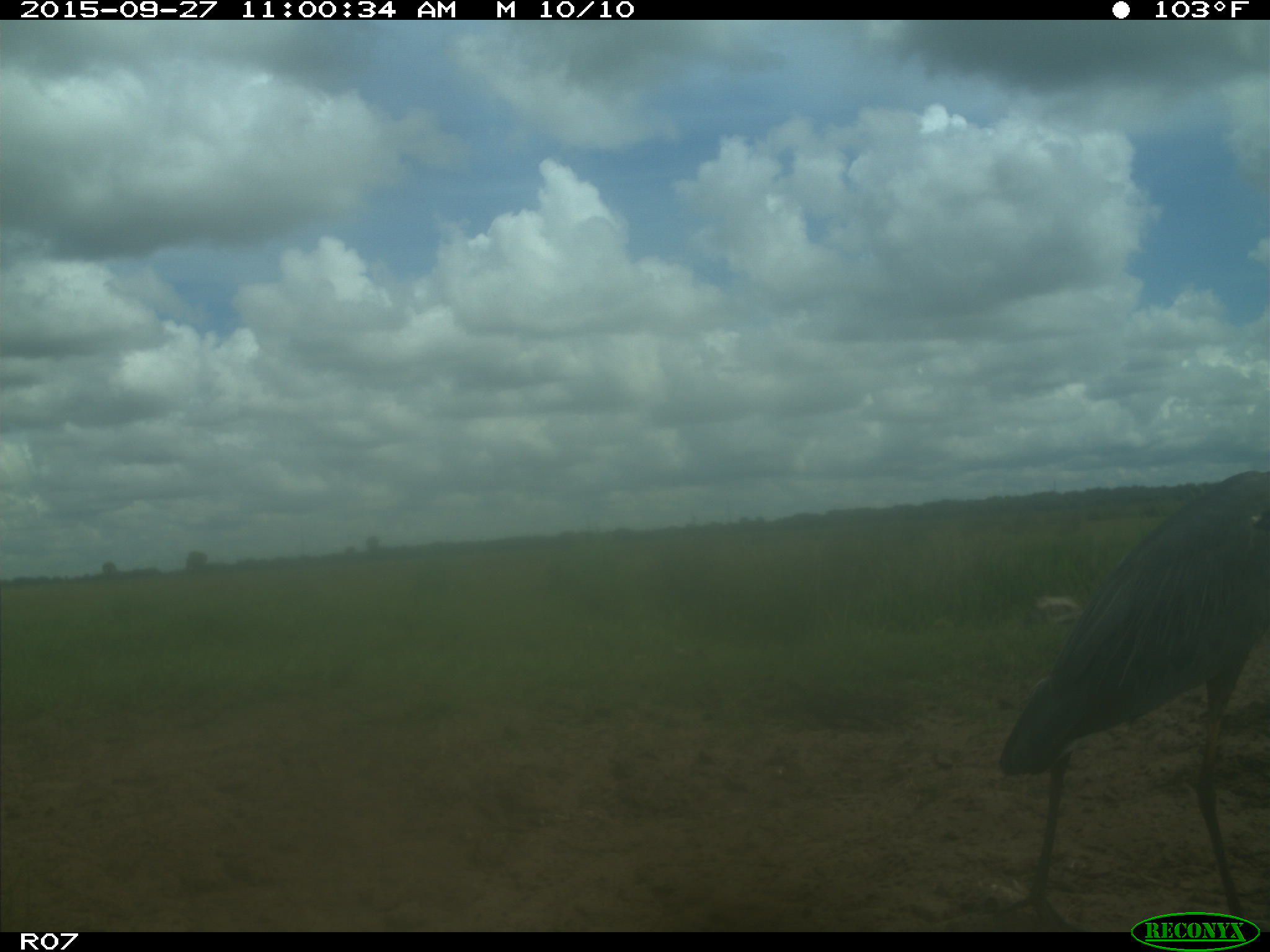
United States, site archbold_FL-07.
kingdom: Animalia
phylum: Chordata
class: Aves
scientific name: Aves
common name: birds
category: unidentified bird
Unidentified bird (birds) (Aves).